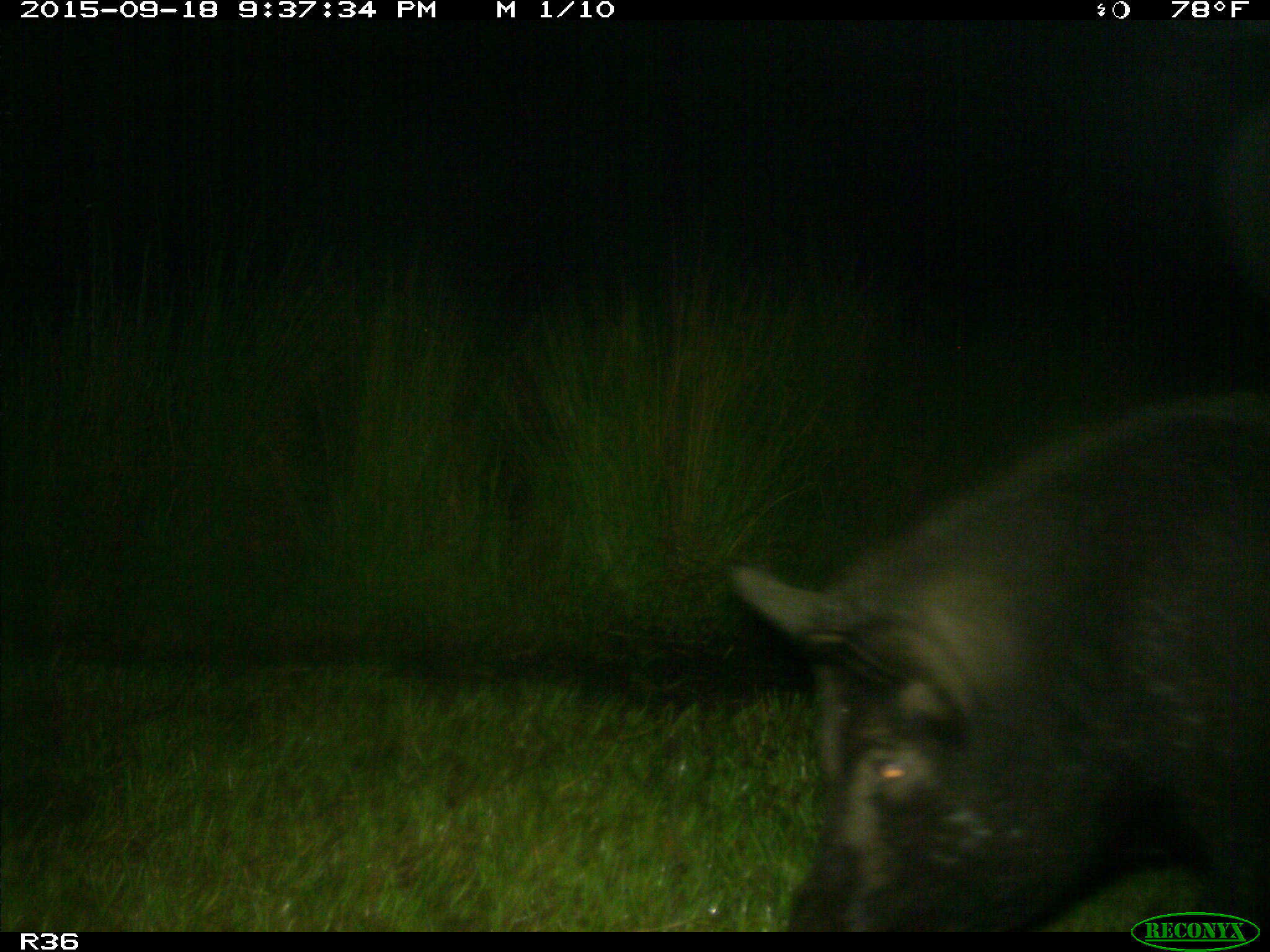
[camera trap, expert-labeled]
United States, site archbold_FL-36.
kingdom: Animalia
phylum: Chordata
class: Mammalia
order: Artiodactyla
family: Suidae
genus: Sus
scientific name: Sus scrofa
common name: wild boar